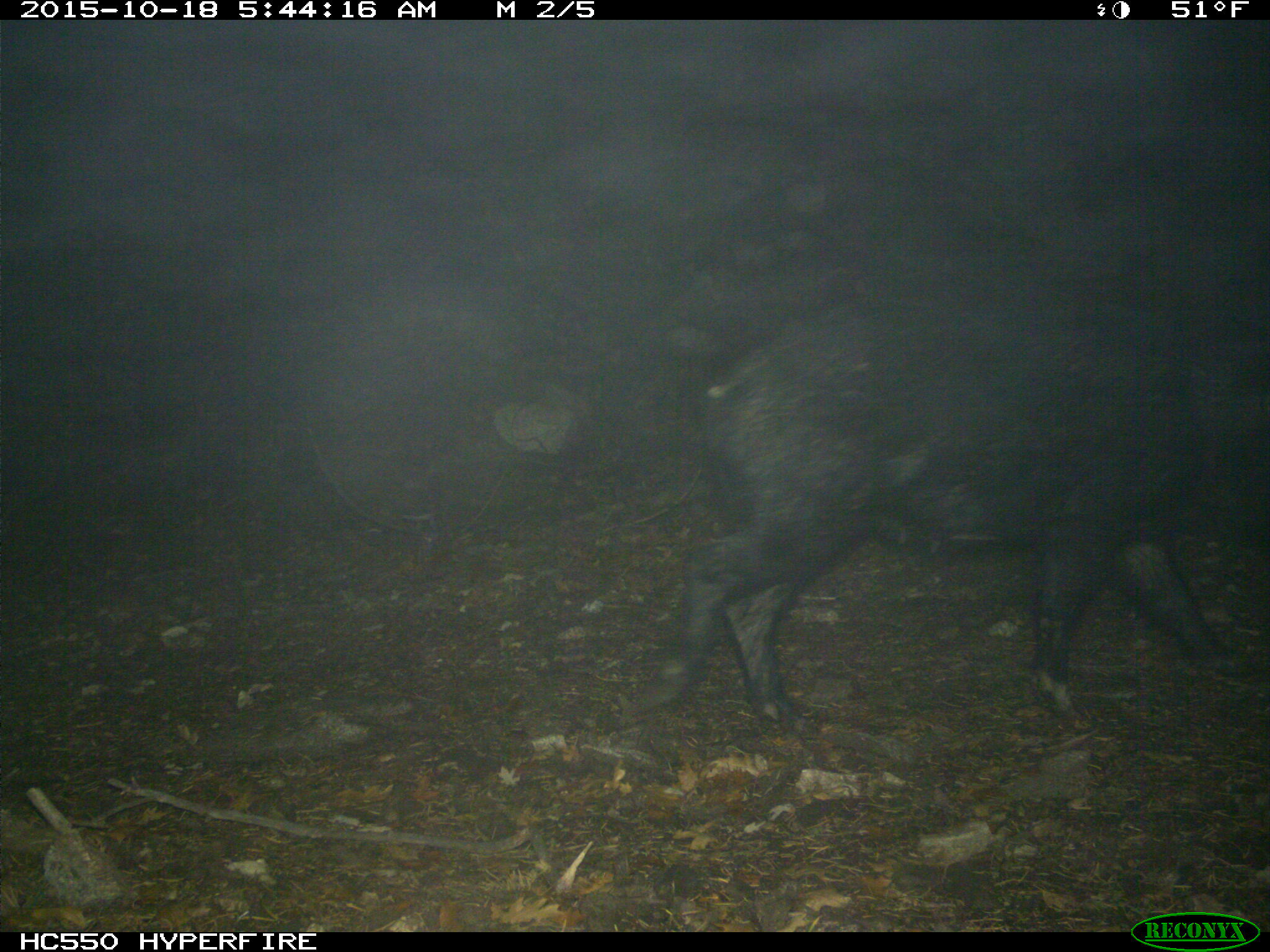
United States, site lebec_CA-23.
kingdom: Animalia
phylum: Chordata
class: Mammalia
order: Artiodactyla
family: Suidae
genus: Sus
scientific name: Sus scrofa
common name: wild boar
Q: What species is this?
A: Sus scrofa (wild boar).